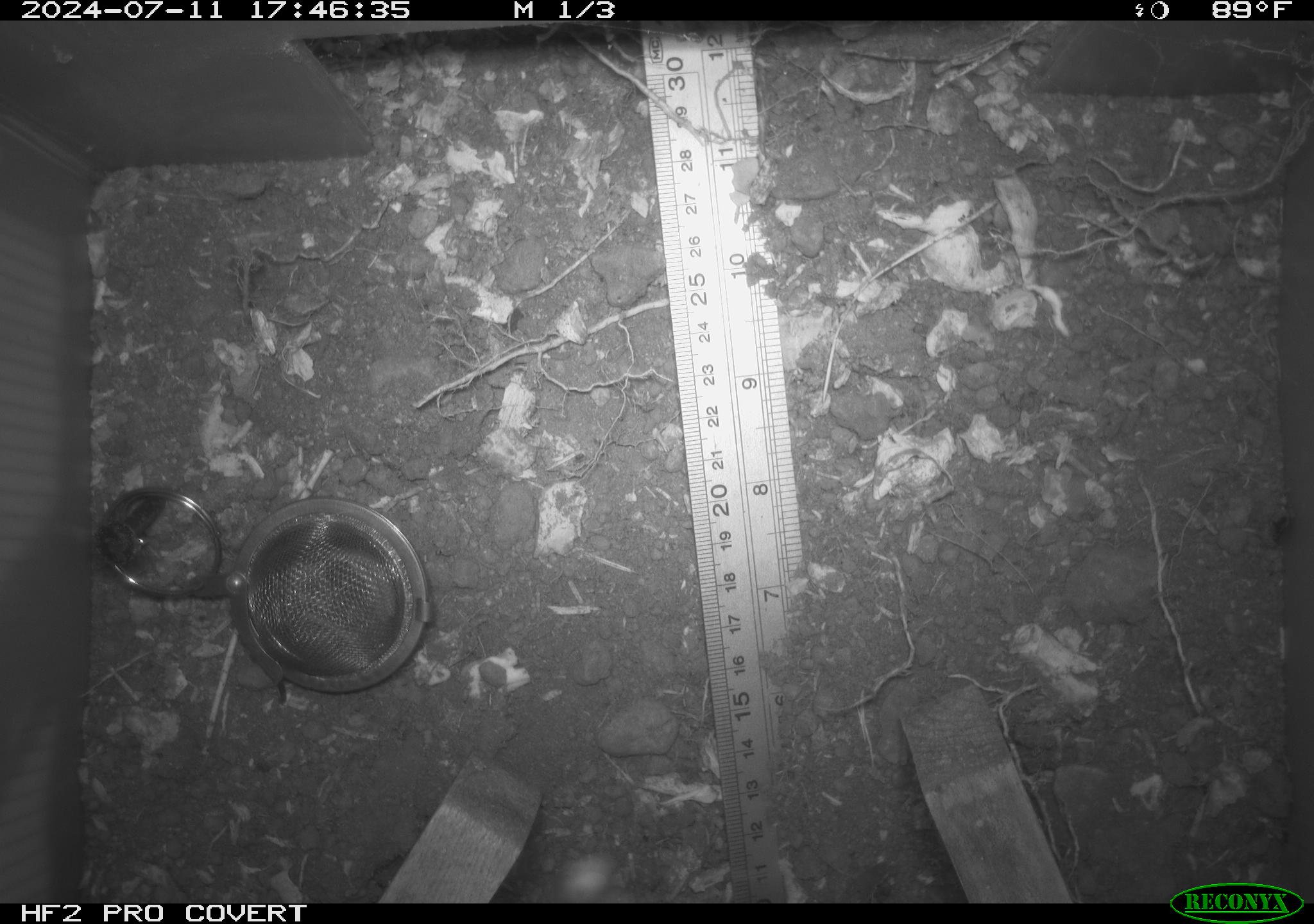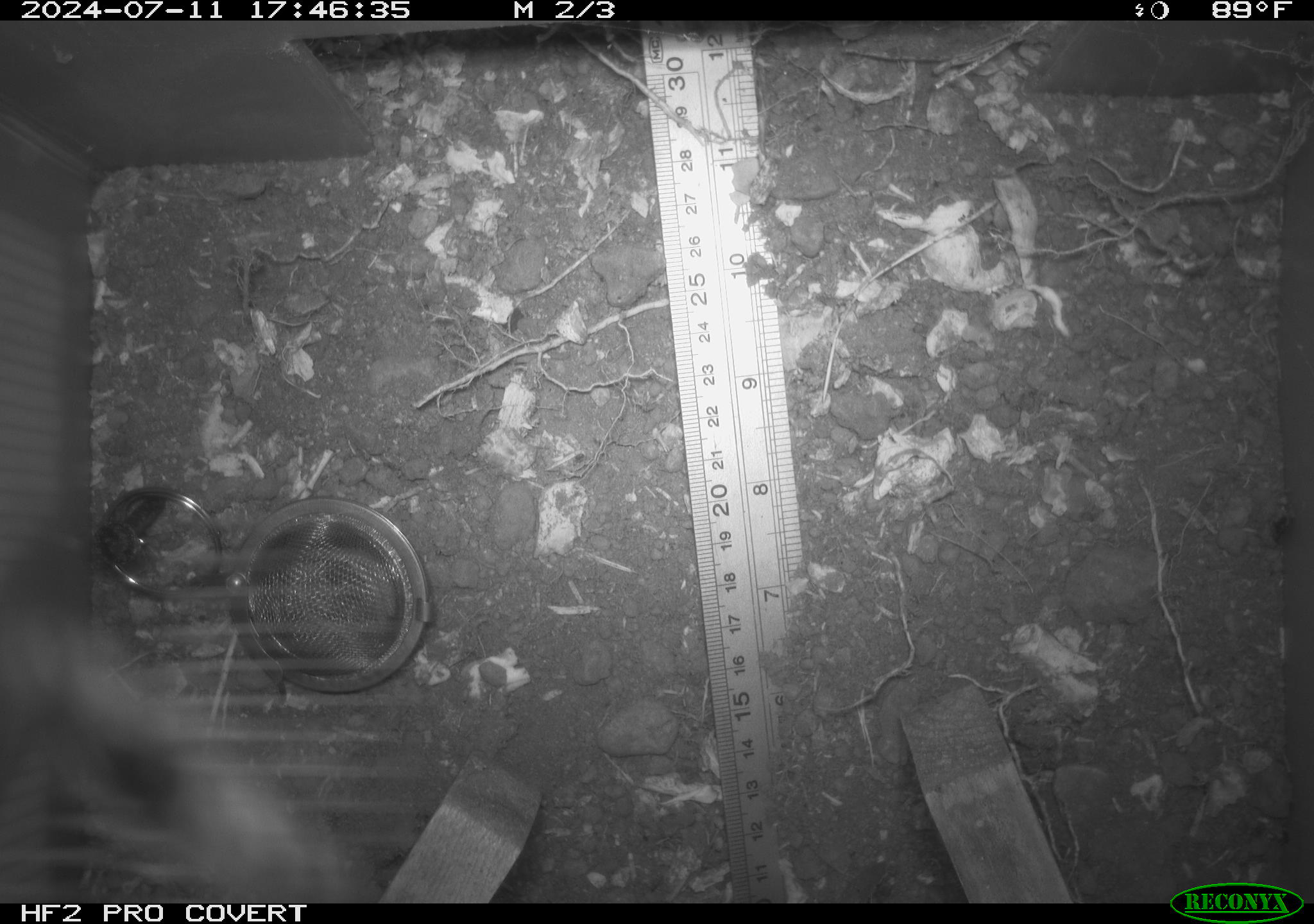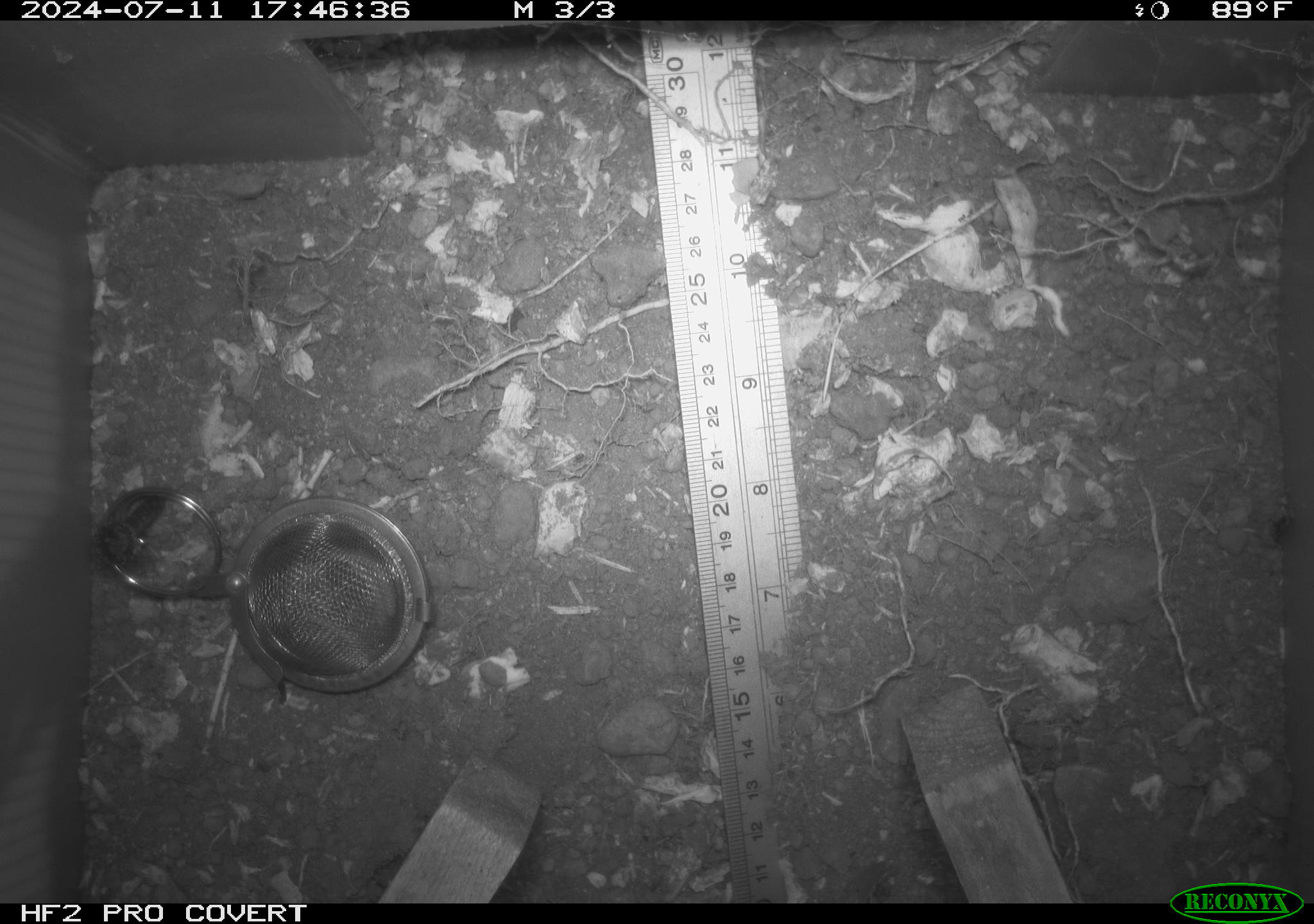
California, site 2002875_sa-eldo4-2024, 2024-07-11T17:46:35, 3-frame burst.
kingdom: Animalia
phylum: Arthropoda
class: Insecta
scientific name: Insecta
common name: insect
Insect (Insecta).